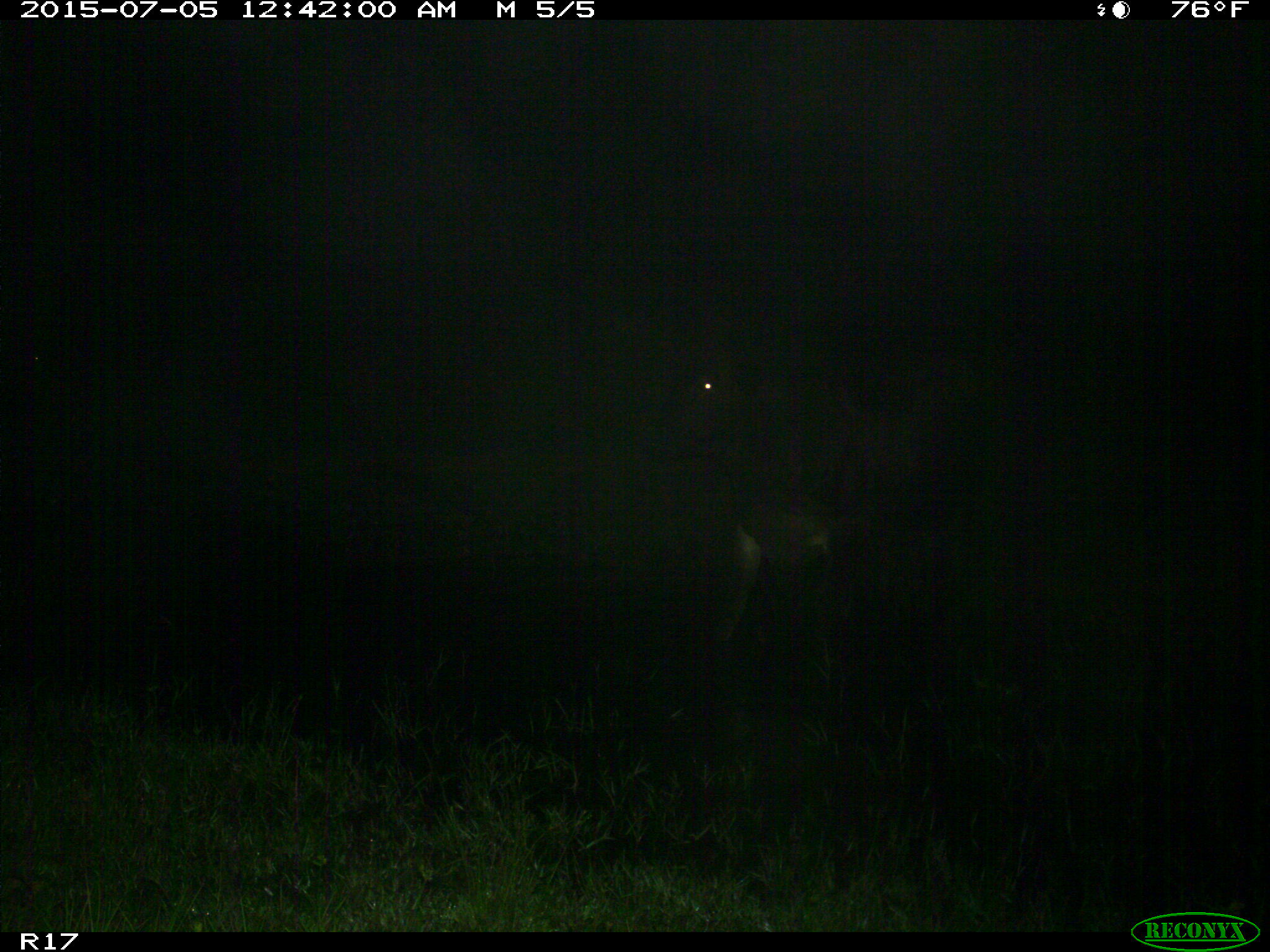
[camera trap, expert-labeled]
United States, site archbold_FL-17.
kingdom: Animalia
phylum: Chordata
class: Mammalia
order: Artiodactyla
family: Bovidae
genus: Bos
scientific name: Bos taurus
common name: domestic cow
Bos taurus (domestic cow).